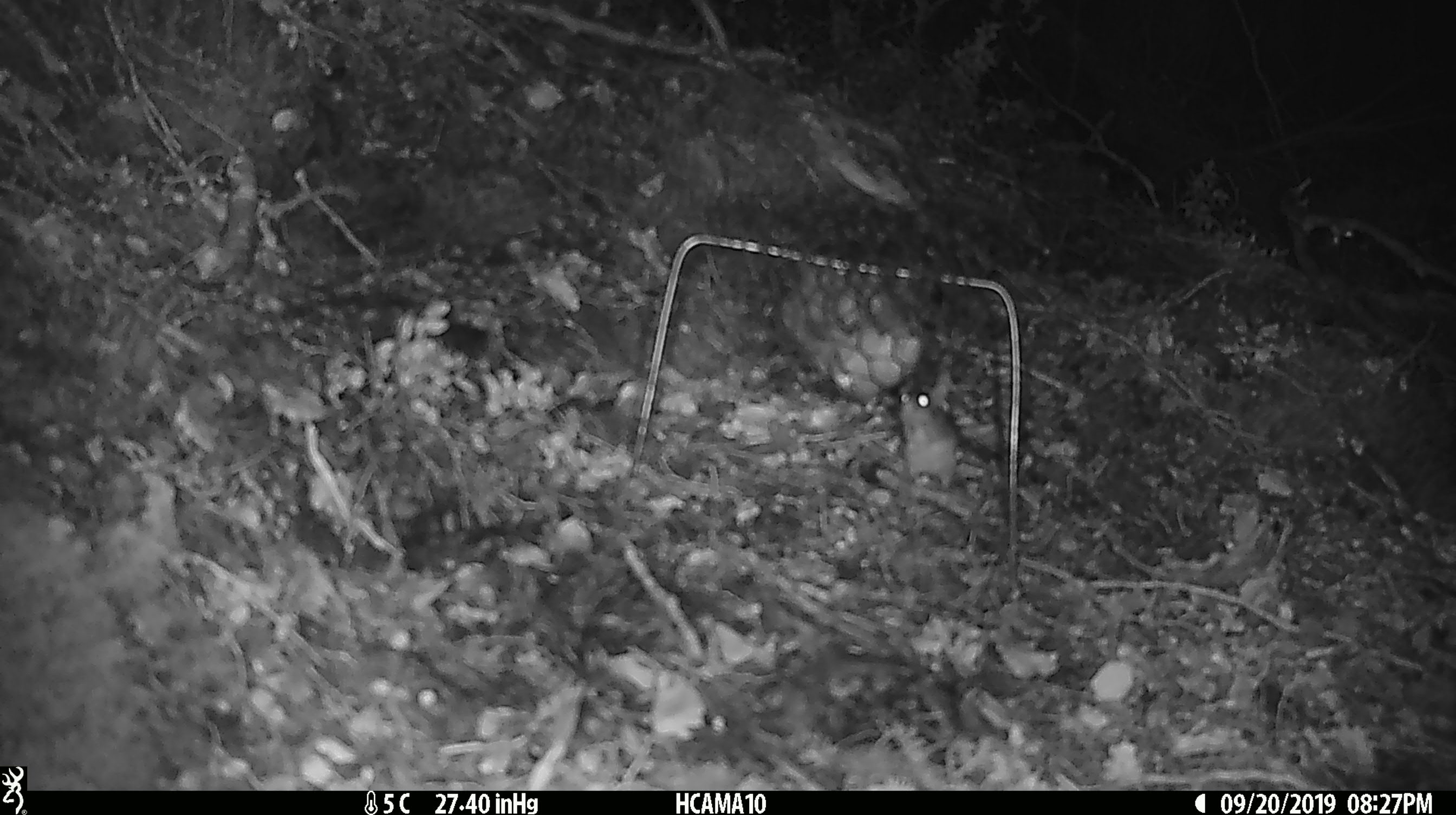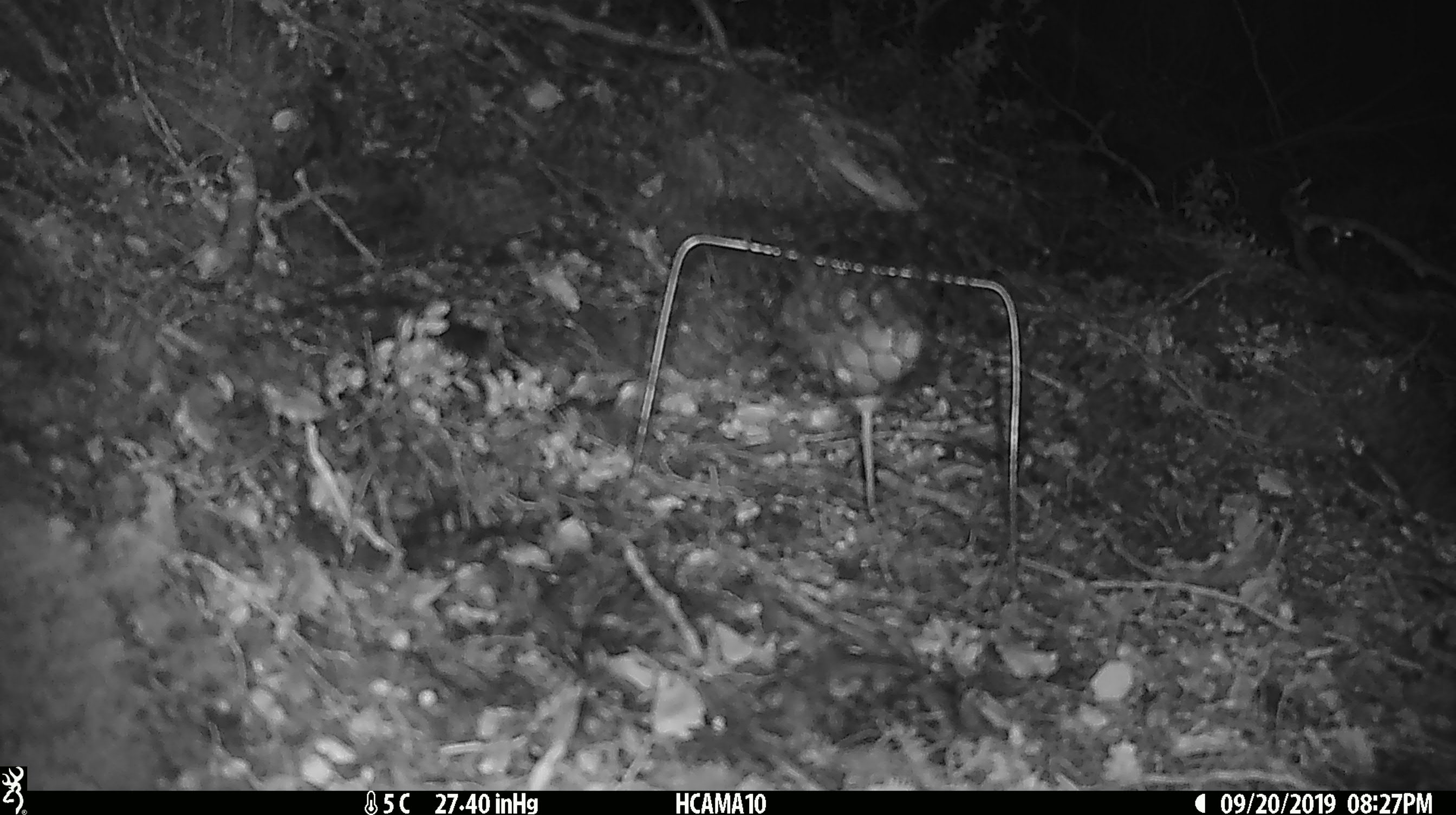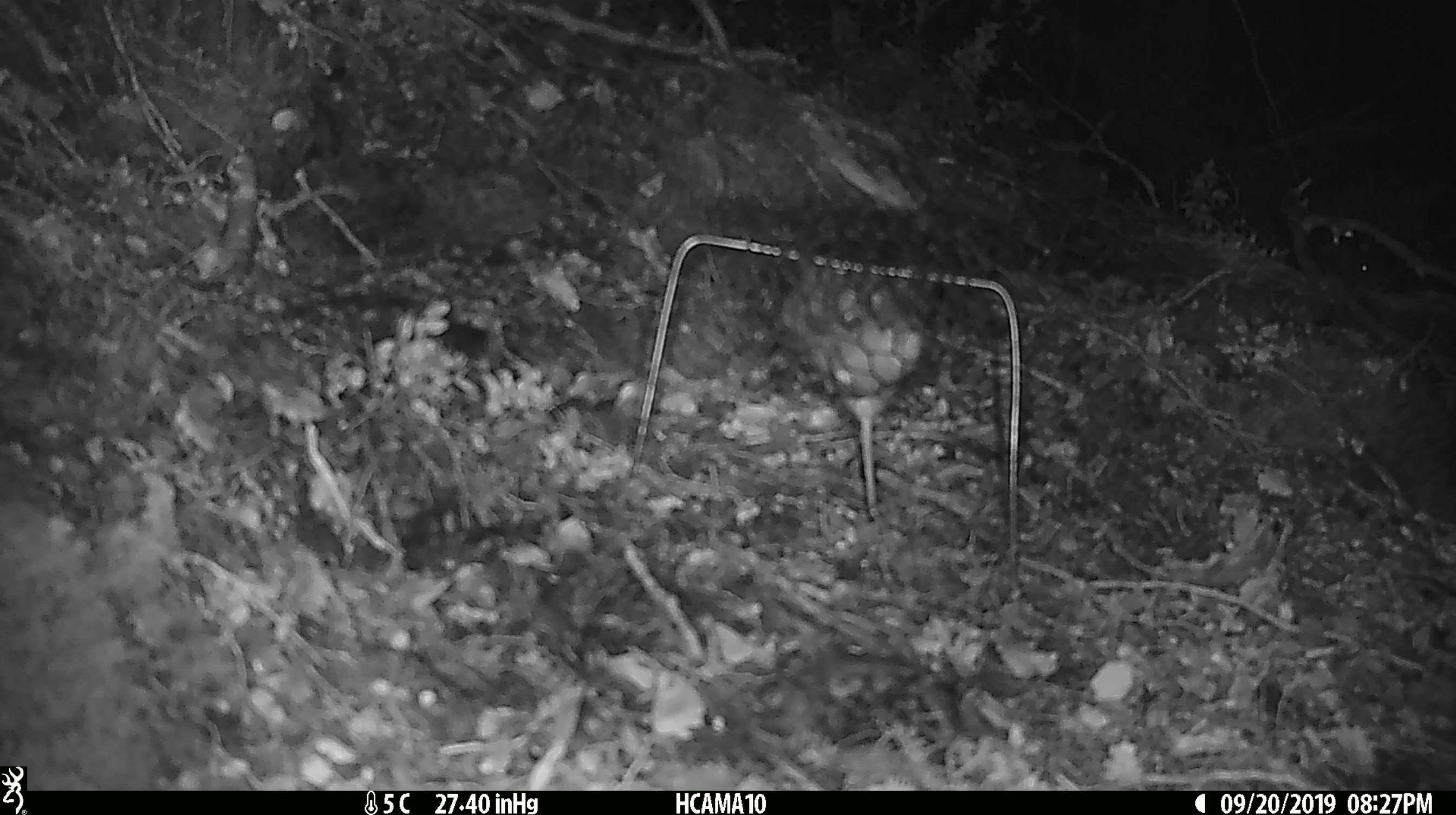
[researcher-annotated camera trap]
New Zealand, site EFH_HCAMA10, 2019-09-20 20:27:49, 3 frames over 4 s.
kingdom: Animalia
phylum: Chordata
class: Mammalia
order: Rodentia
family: Muridae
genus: Mus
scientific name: Mus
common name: mouse